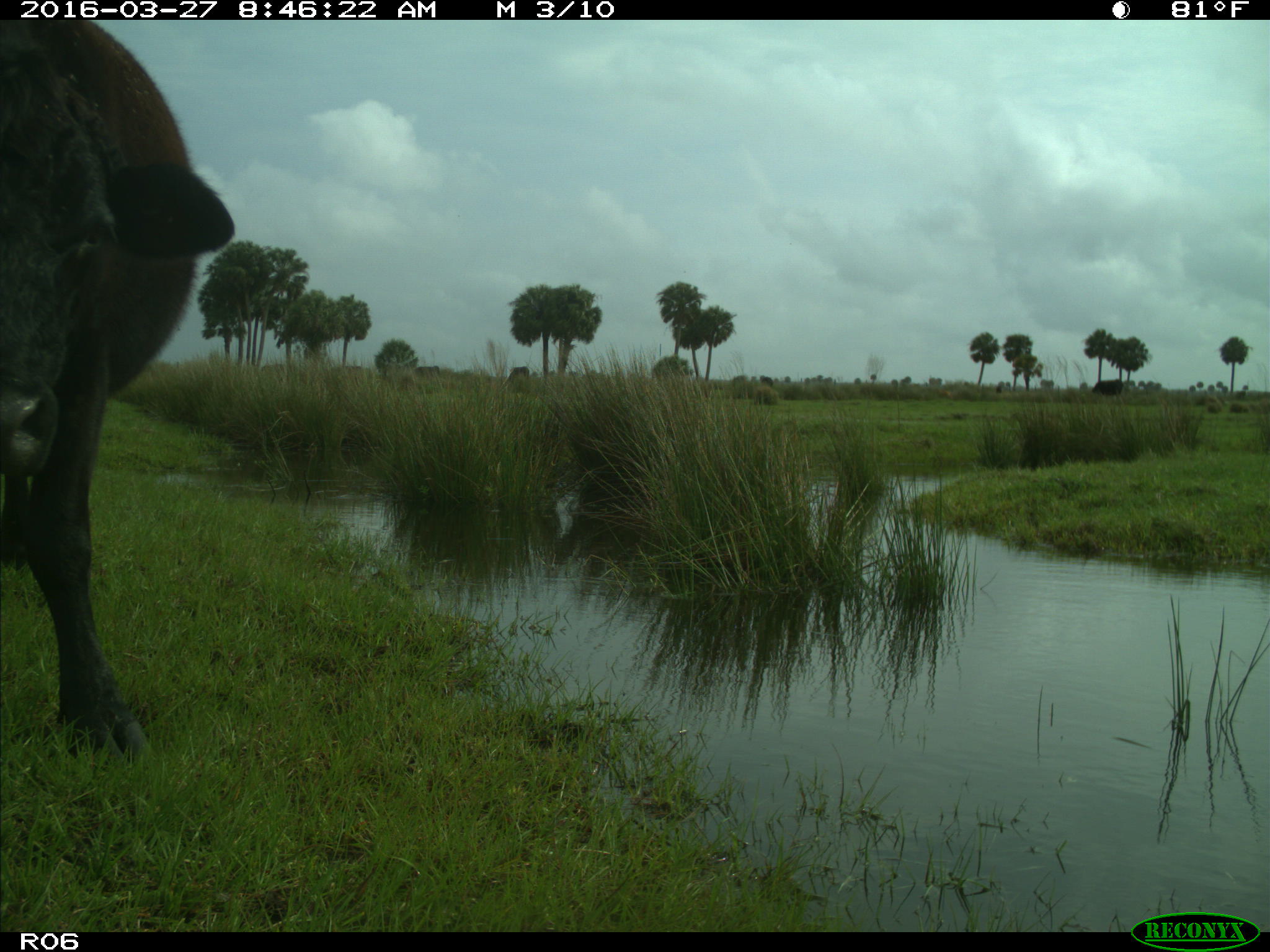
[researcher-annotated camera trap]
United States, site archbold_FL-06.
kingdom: Animalia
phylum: Chordata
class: Mammalia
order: Artiodactyla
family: Bovidae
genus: Bos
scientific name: Bos taurus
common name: domestic cow